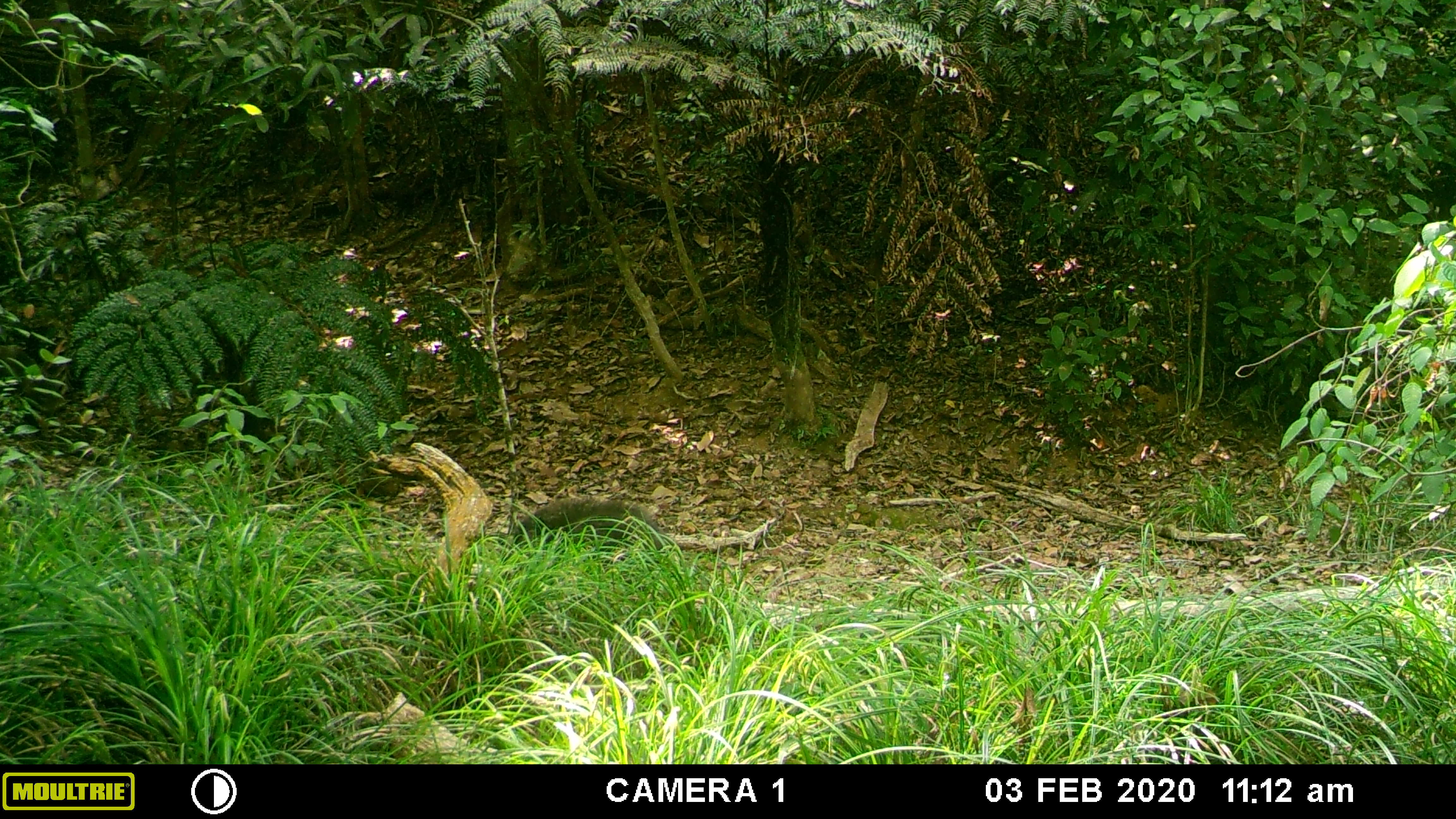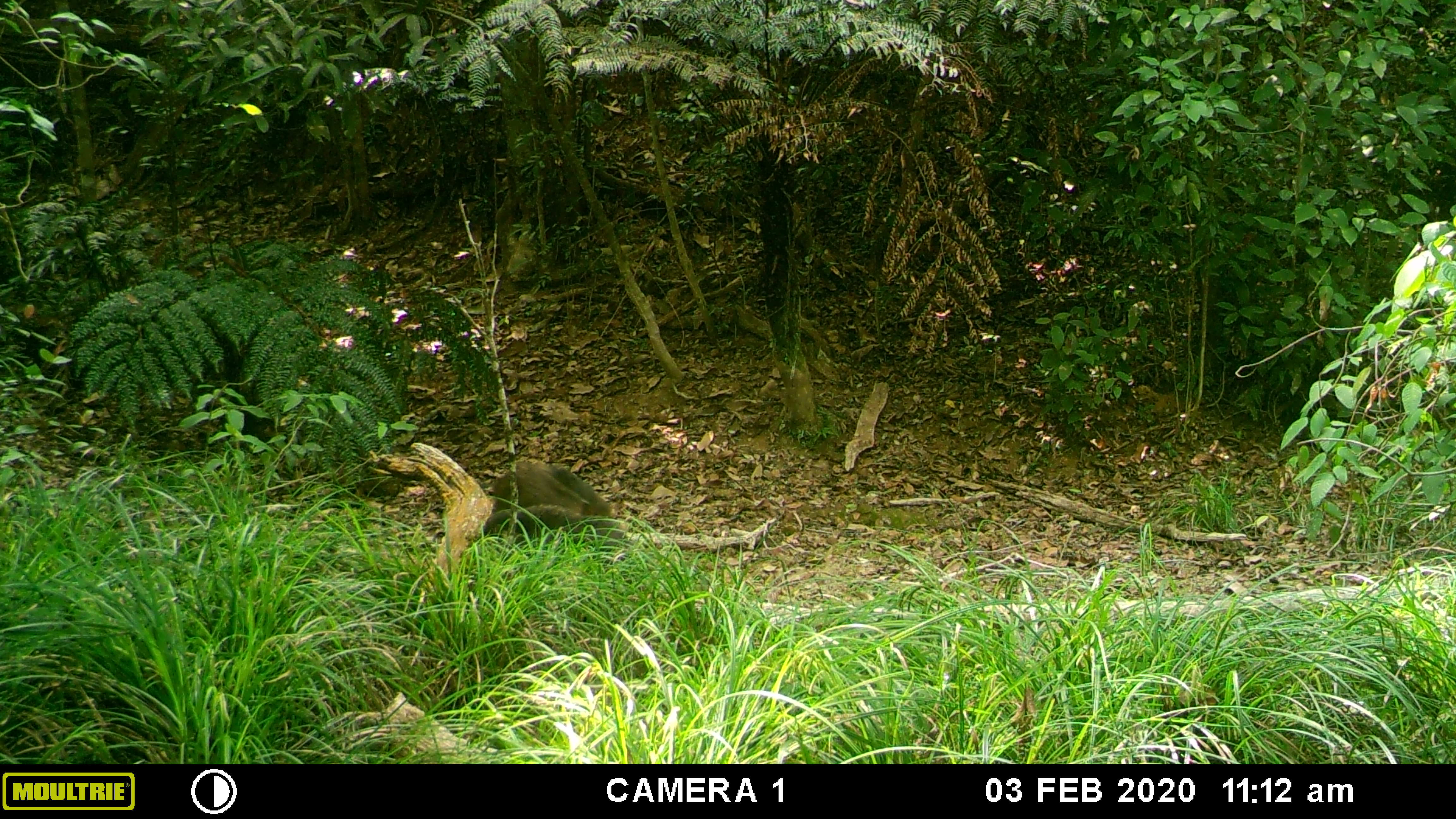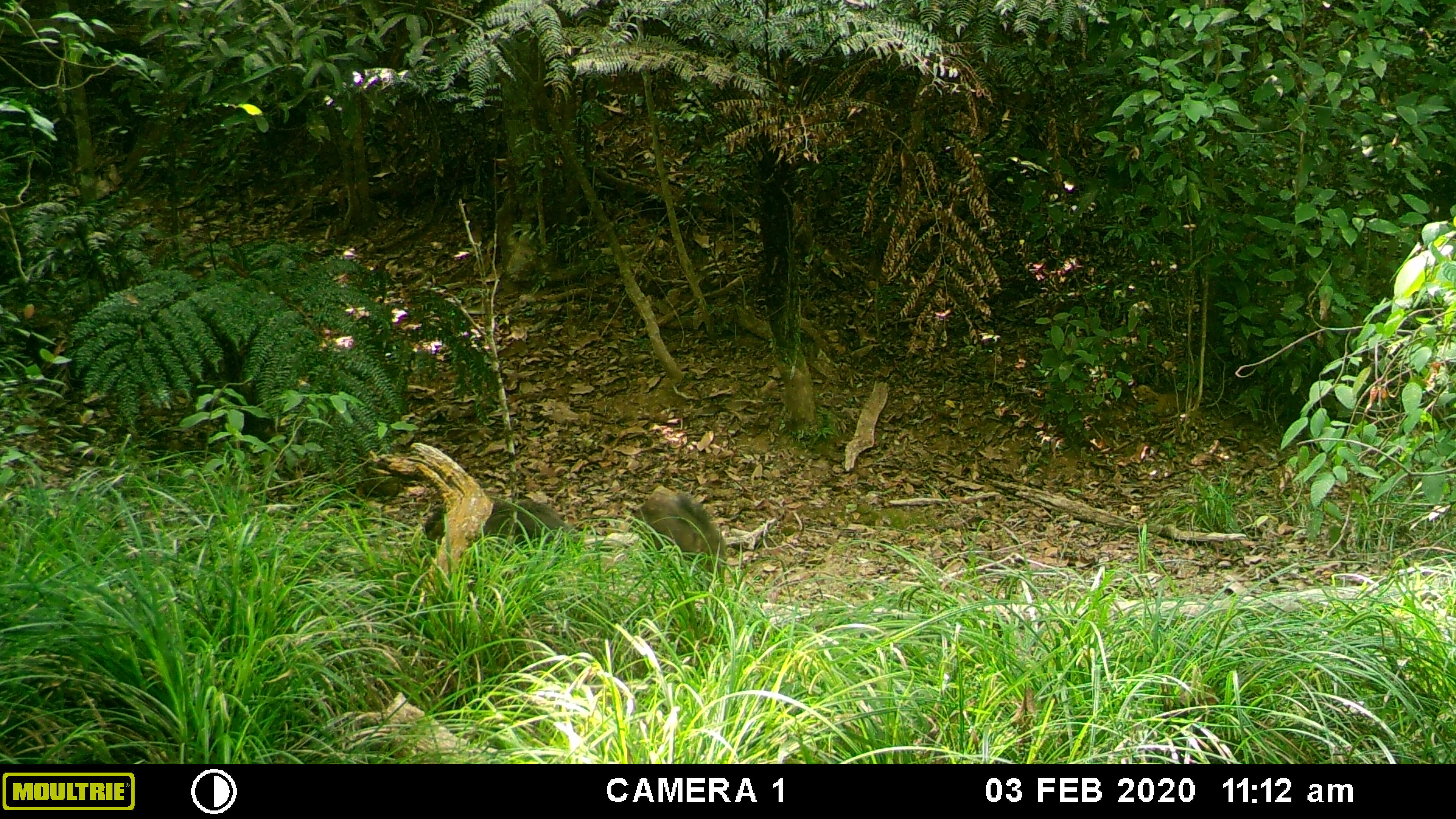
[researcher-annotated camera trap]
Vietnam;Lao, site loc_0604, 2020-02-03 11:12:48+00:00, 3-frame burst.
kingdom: Animalia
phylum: Chordata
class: Mammalia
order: Artiodactyla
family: Suidae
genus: Sus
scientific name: Sus scrofa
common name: eurasian wild pig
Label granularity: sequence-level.